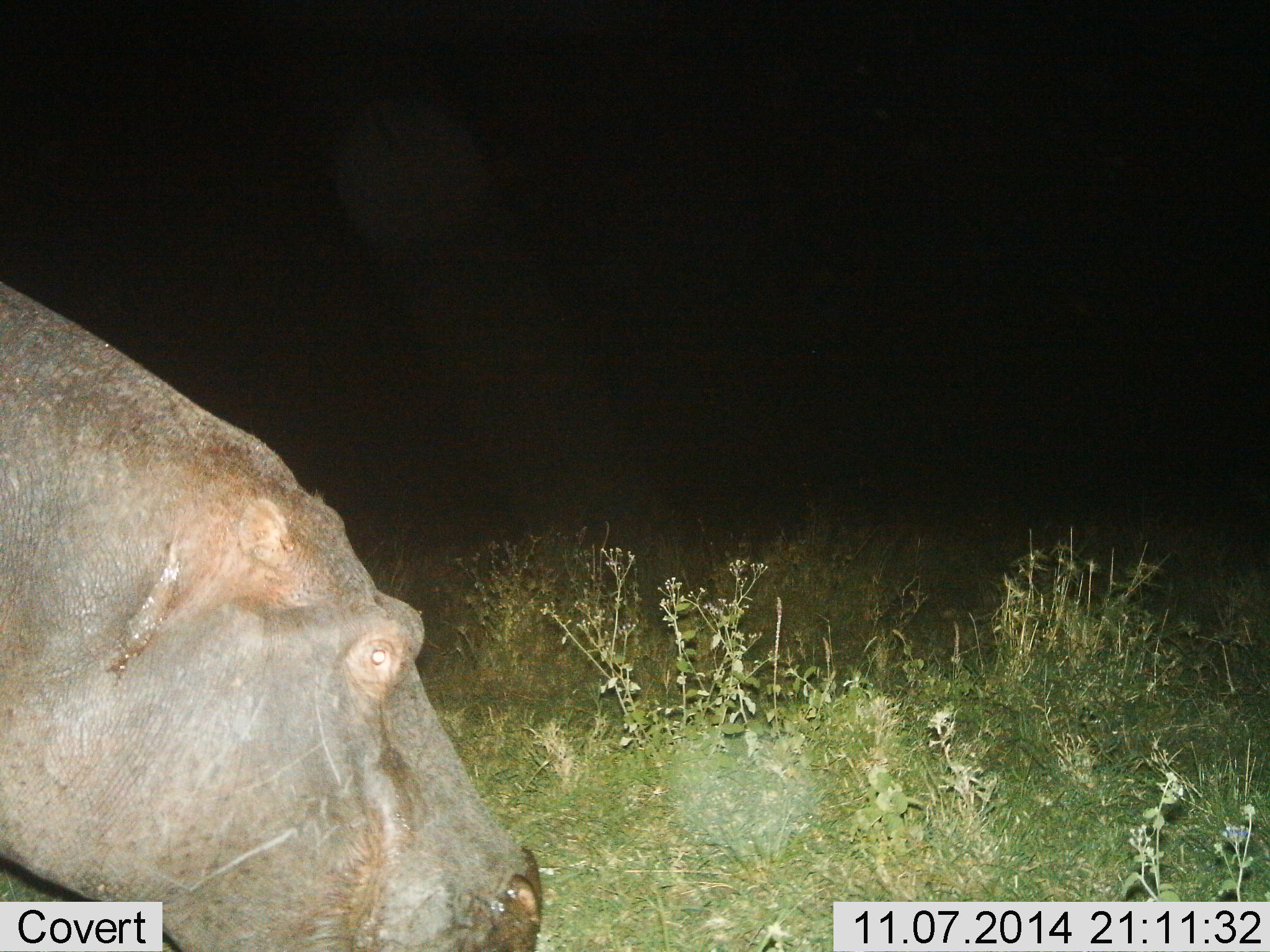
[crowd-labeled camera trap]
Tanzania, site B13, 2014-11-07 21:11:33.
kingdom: Animalia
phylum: Chordata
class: Mammalia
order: Artiodactyla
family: Hippopotamidae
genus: Hippopotamus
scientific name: Hippopotamus amphibius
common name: hippopotamus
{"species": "hippopotamus (Hippopotamus amphibius)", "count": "1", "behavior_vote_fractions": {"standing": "20%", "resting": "0%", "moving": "20%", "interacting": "0%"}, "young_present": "0%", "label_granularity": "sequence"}